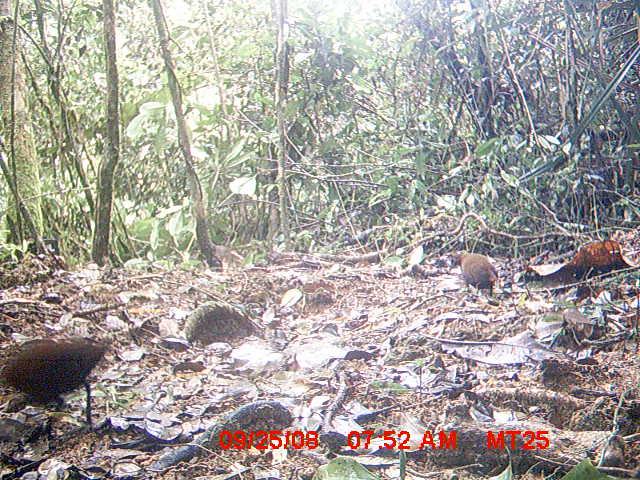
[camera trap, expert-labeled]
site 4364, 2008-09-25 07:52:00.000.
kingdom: Animalia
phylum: Chordata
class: Aves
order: Gruiformes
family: Sarothruridae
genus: Mentocrex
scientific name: Mentocrex kioloides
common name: madagascar wood rail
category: canirallus kioloides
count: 2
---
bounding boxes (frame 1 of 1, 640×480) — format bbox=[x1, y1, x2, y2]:
canirallus kioloides: bbox=[0, 336, 113, 440]; bbox=[446, 250, 498, 299]